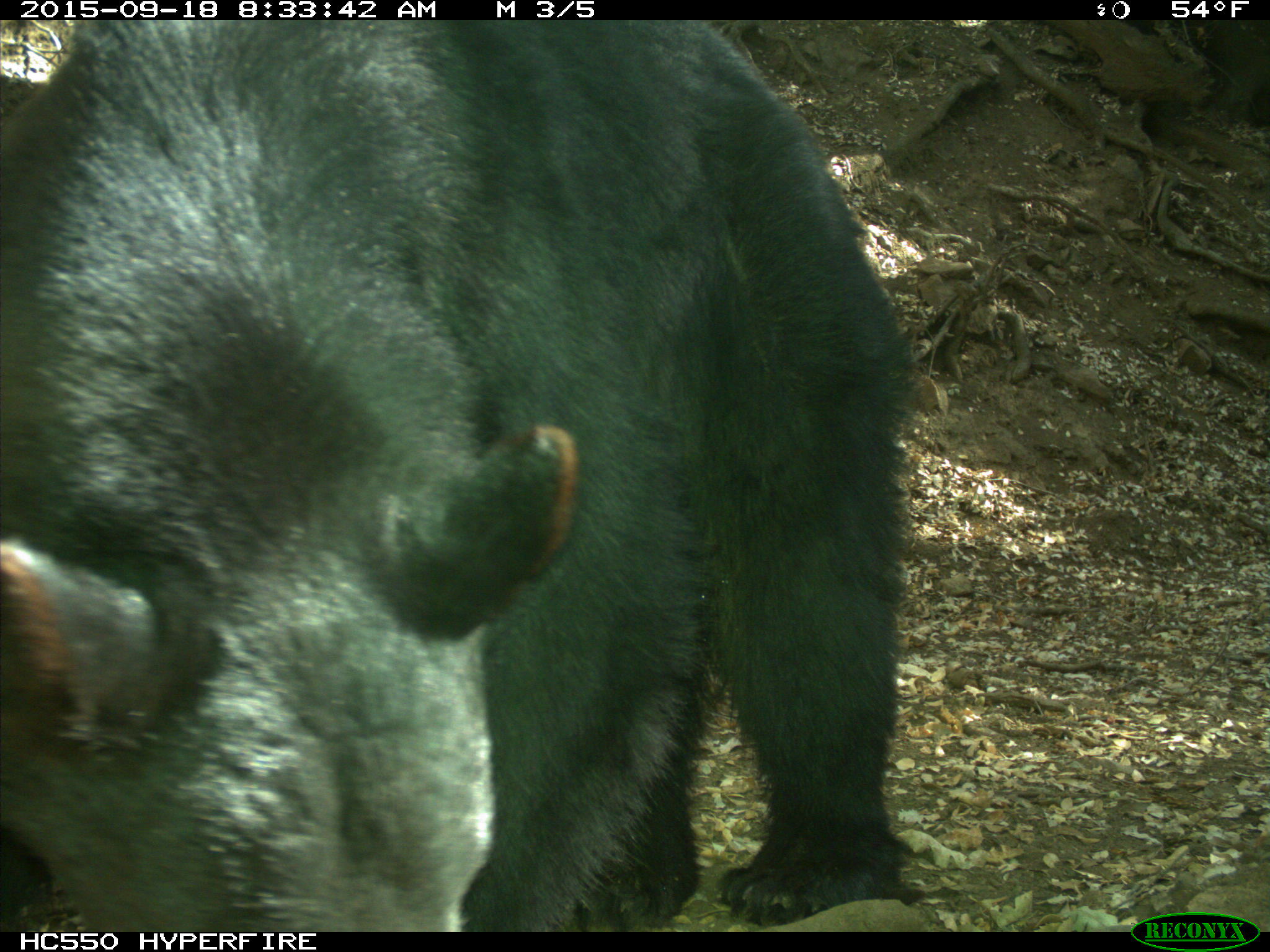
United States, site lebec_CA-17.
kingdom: Animalia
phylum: Chordata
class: Mammalia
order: Carnivora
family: Ursidae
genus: Ursus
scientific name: Ursus americanus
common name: american black bear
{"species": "Ursus americanus (american black bear)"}